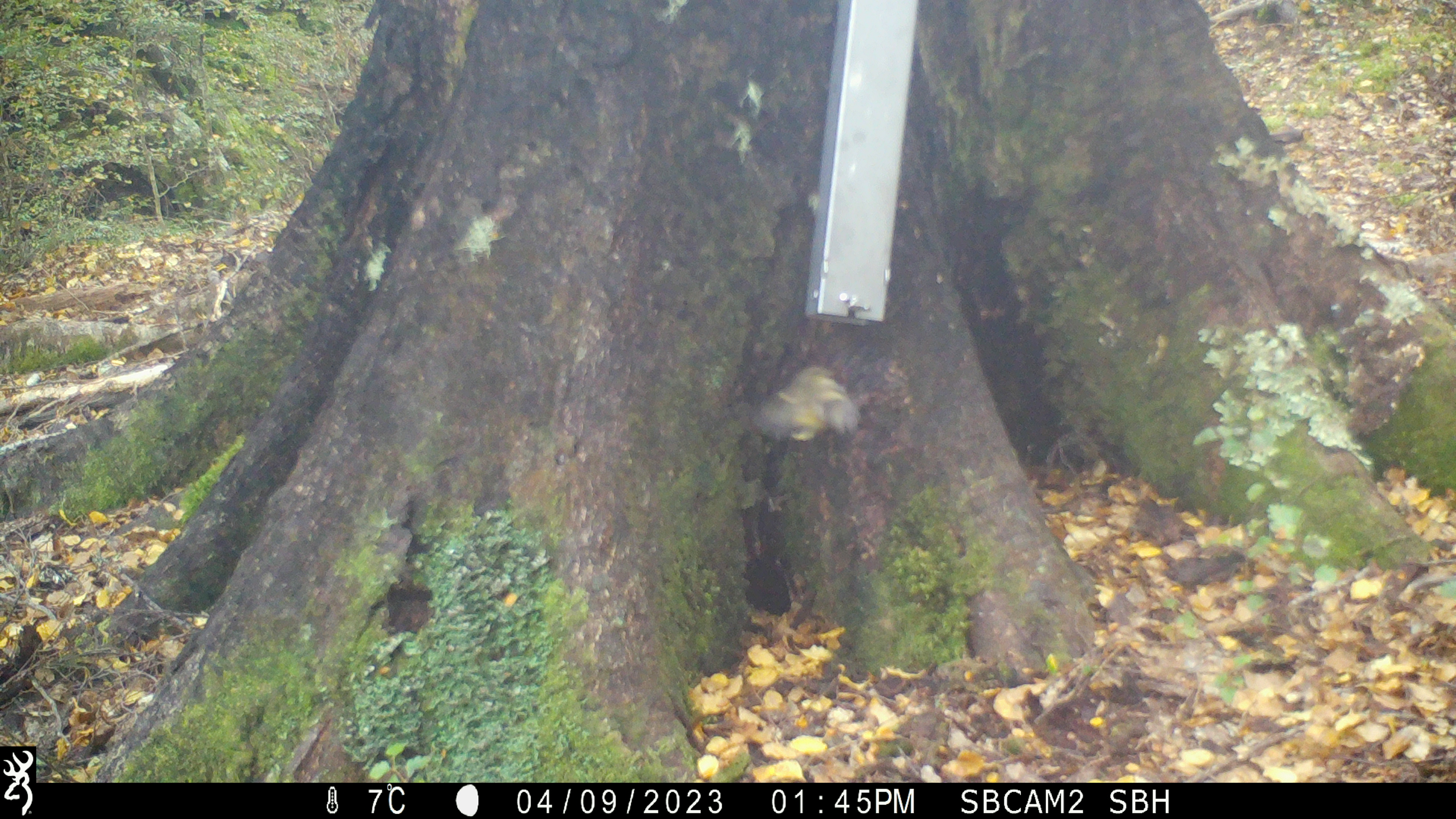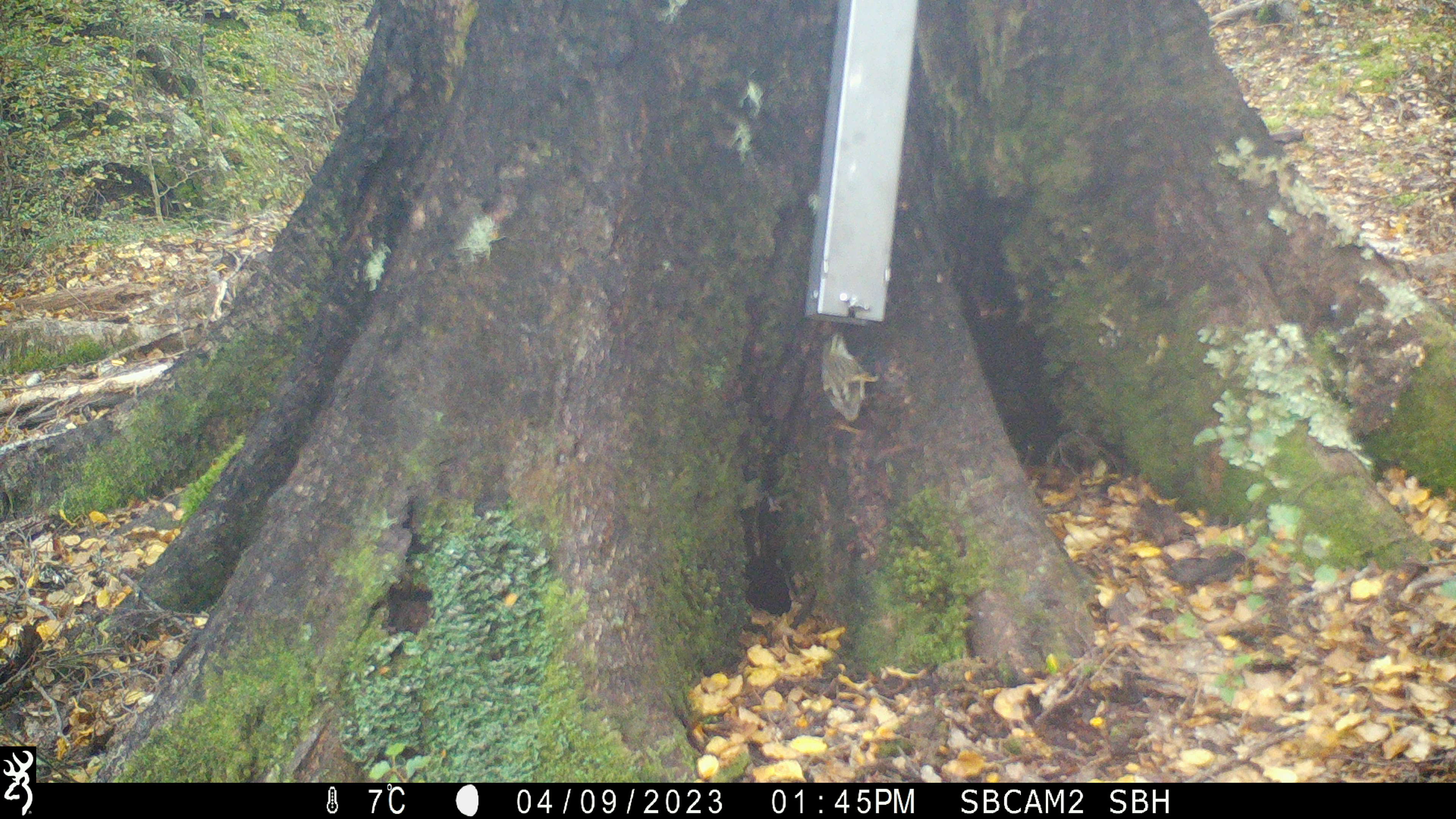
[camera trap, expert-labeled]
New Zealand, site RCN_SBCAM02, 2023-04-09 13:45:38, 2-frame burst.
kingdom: Animalia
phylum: Chordata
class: Aves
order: Passeriformes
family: Acanthisittidae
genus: Acanthisitta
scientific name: Acanthisitta chloris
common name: rifleman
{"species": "rifleman (Acanthisitta chloris)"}